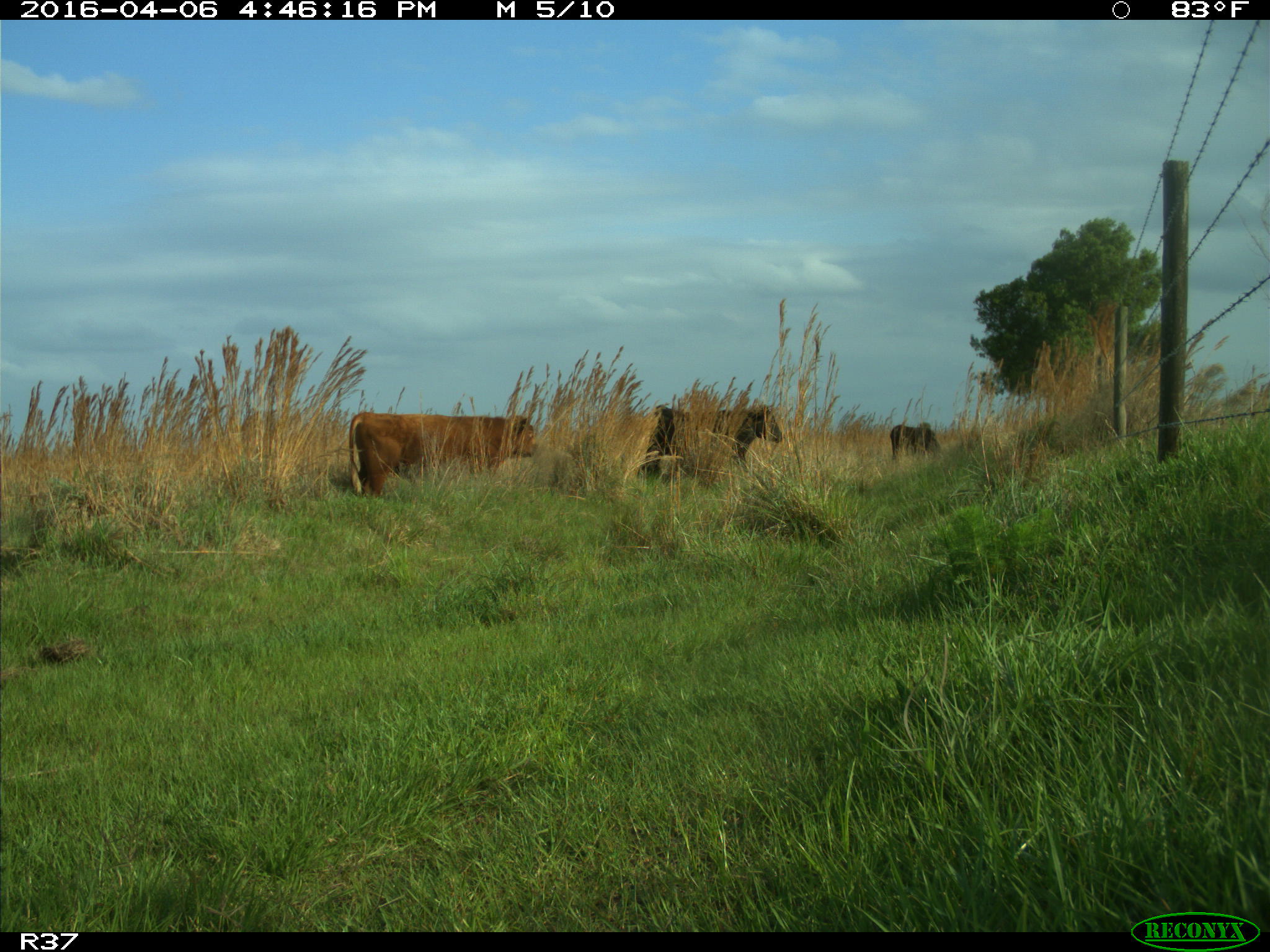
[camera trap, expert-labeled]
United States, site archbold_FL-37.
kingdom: Animalia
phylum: Chordata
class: Mammalia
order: Artiodactyla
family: Bovidae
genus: Bos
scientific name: Bos taurus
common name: domestic cow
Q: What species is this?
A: Bos taurus (domestic cow).